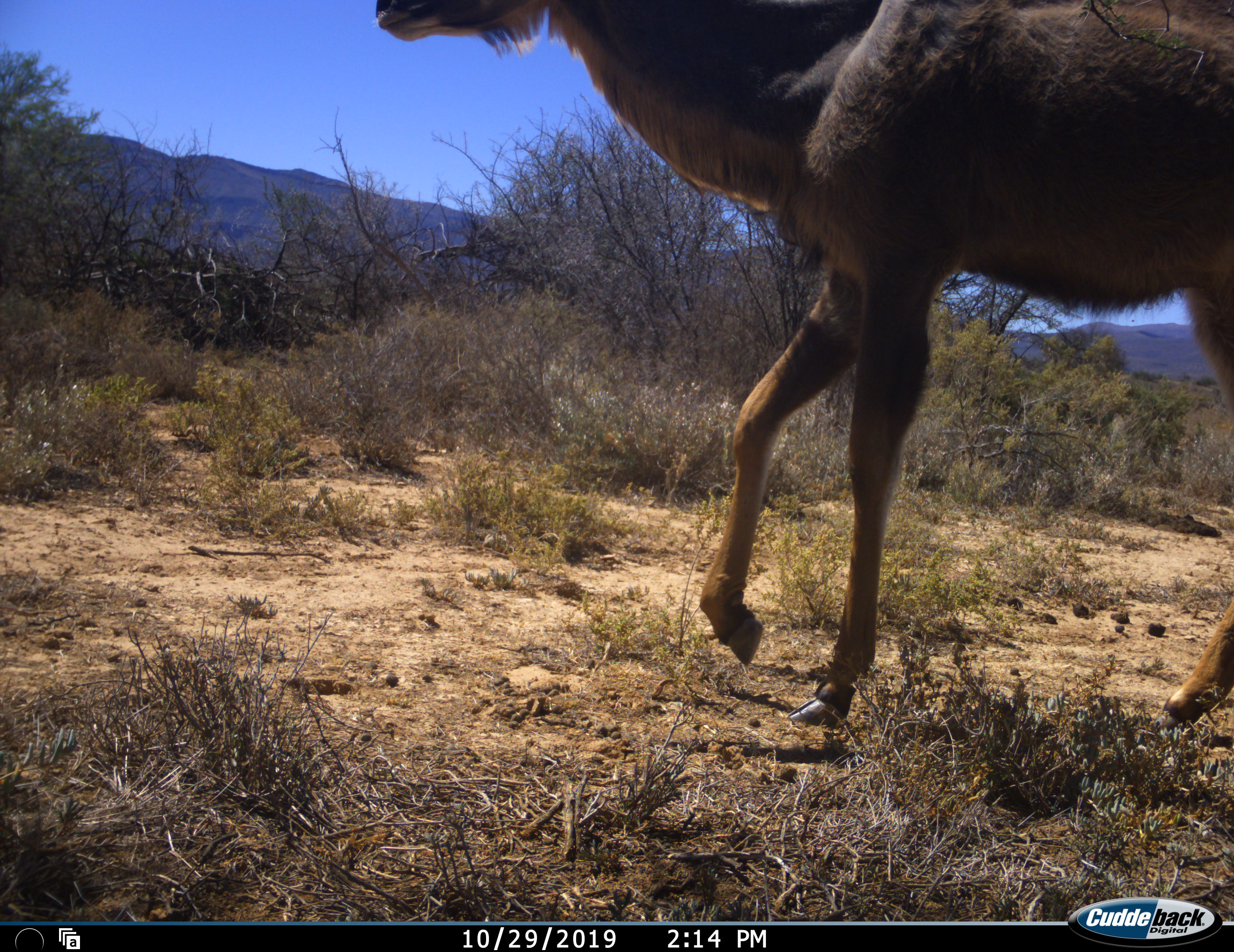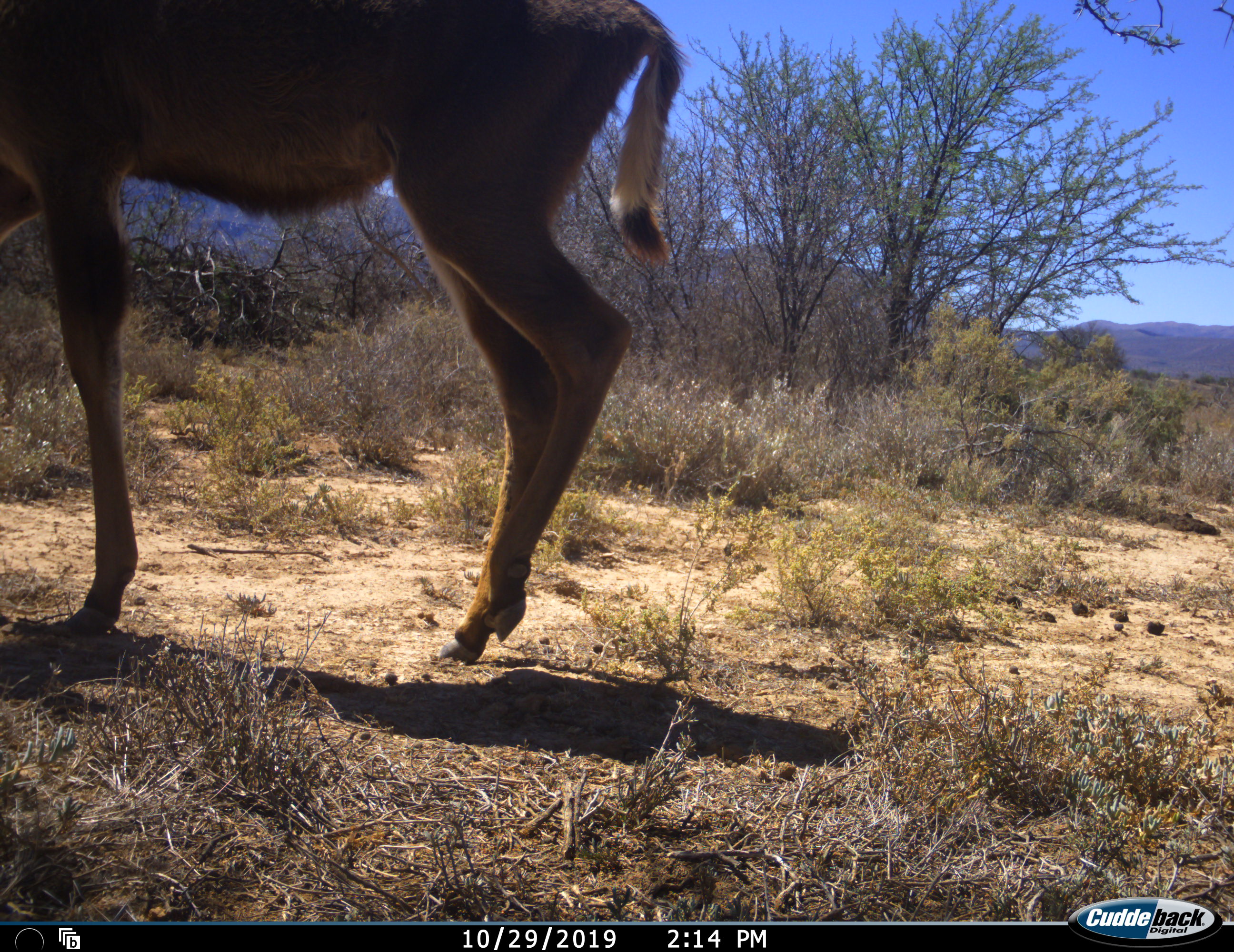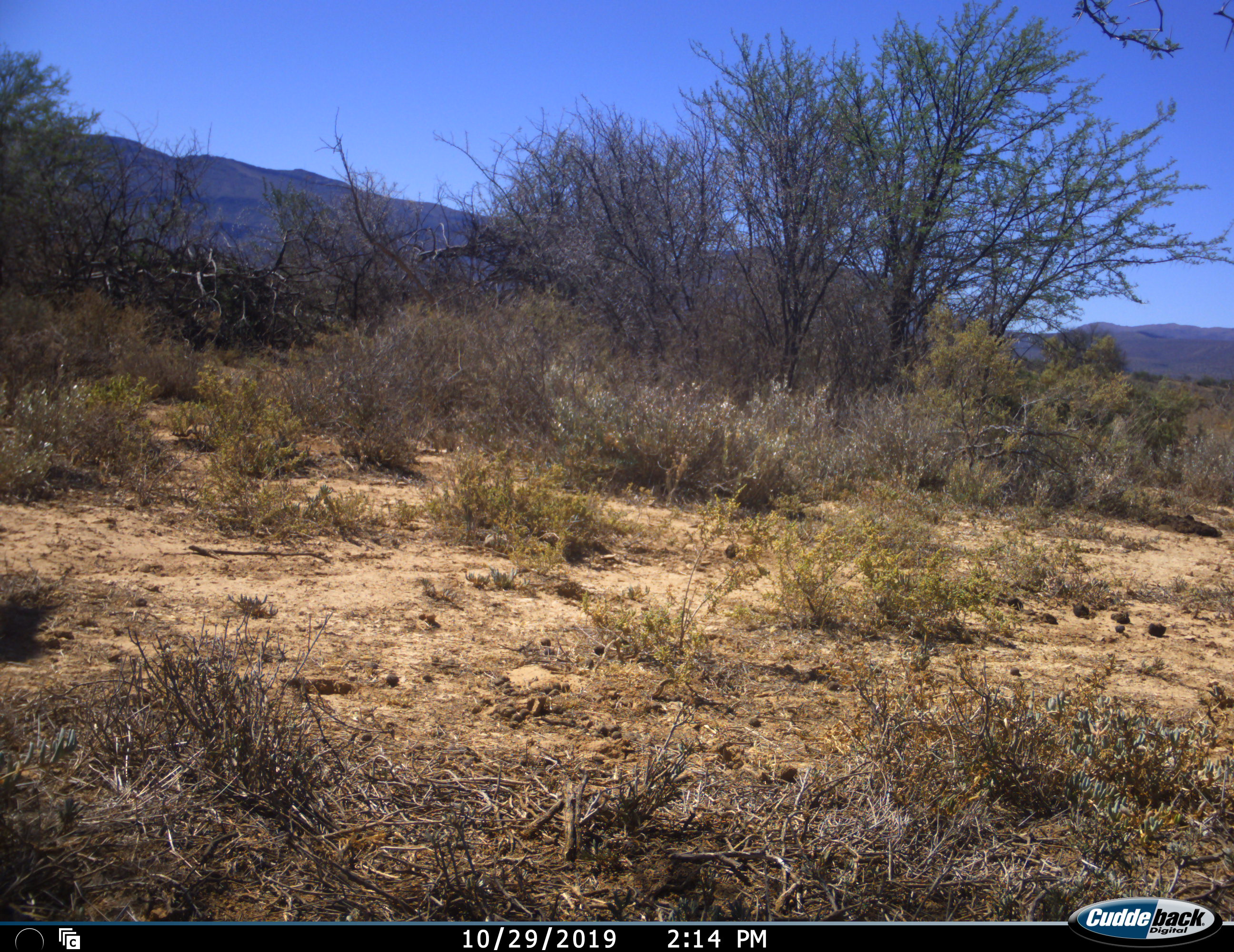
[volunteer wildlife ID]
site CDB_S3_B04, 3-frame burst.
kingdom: Animalia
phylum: Chordata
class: Mammalia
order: Artiodactyla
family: Bovidae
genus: Tragelaphus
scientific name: Tragelaphus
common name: kudu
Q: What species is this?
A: Kudu (Tragelaphus).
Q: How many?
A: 1.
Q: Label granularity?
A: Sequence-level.